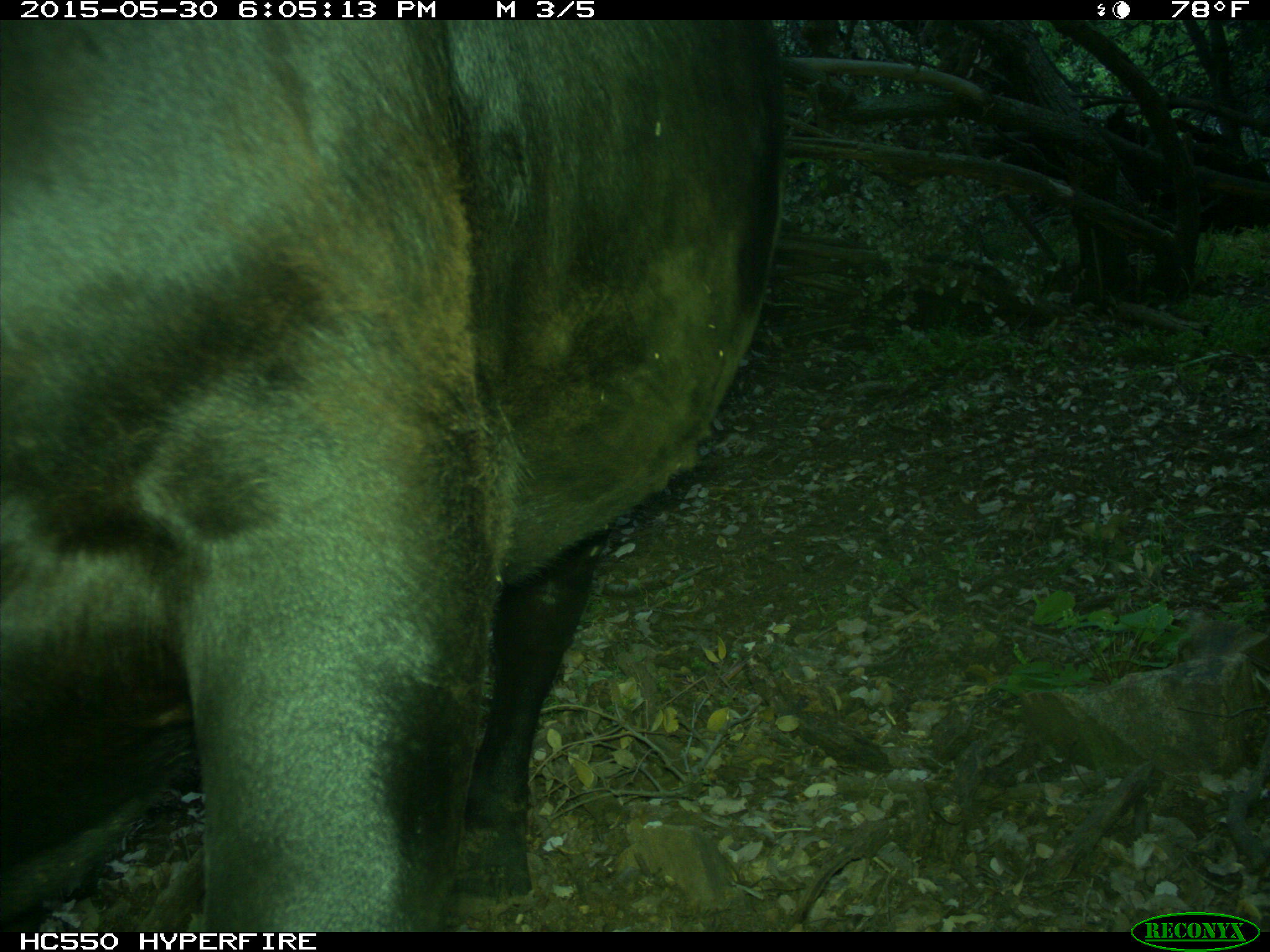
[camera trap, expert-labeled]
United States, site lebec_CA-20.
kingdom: Animalia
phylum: Chordata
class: Mammalia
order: Artiodactyla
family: Bovidae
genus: Bos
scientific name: Bos taurus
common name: domestic cow